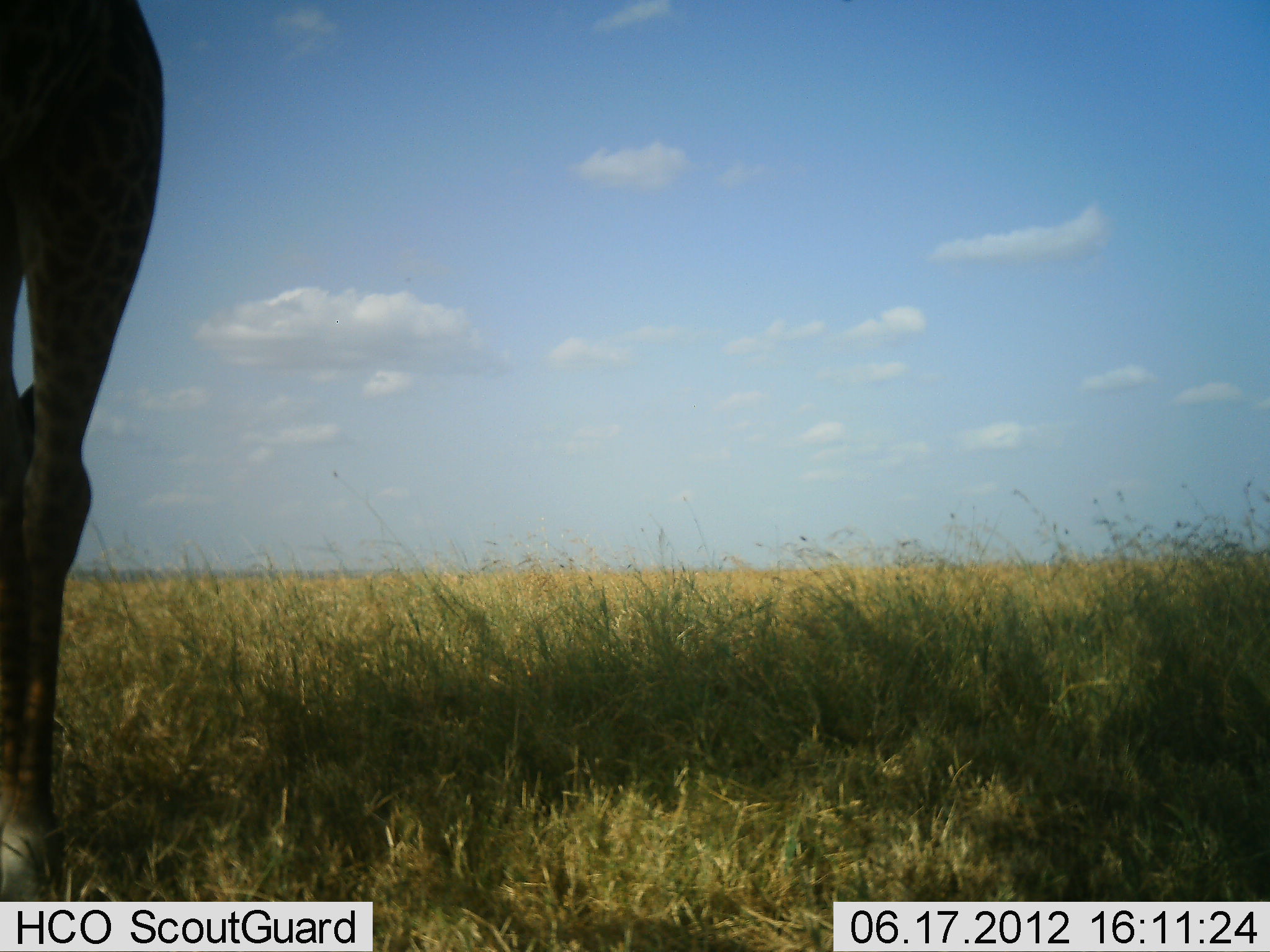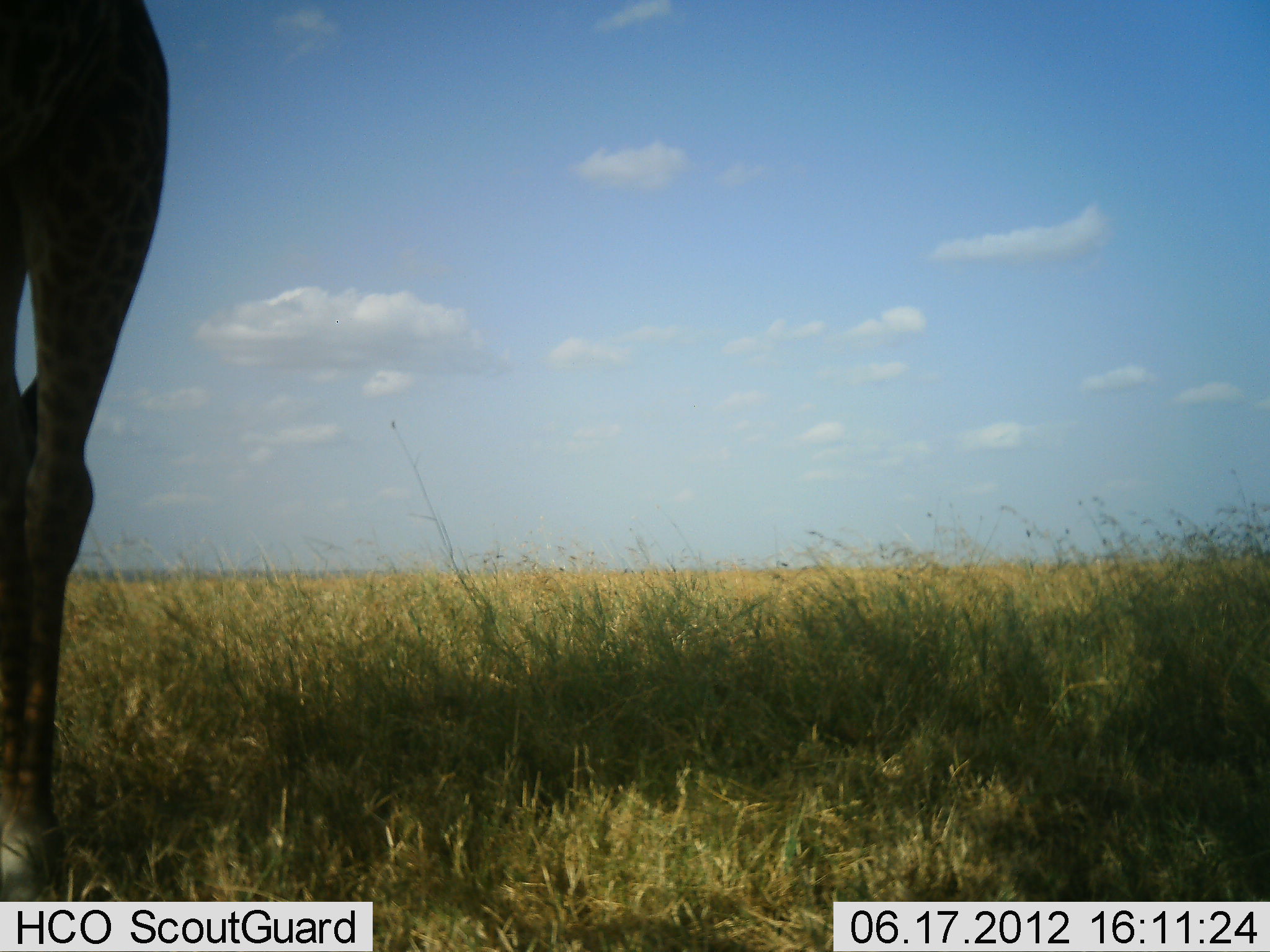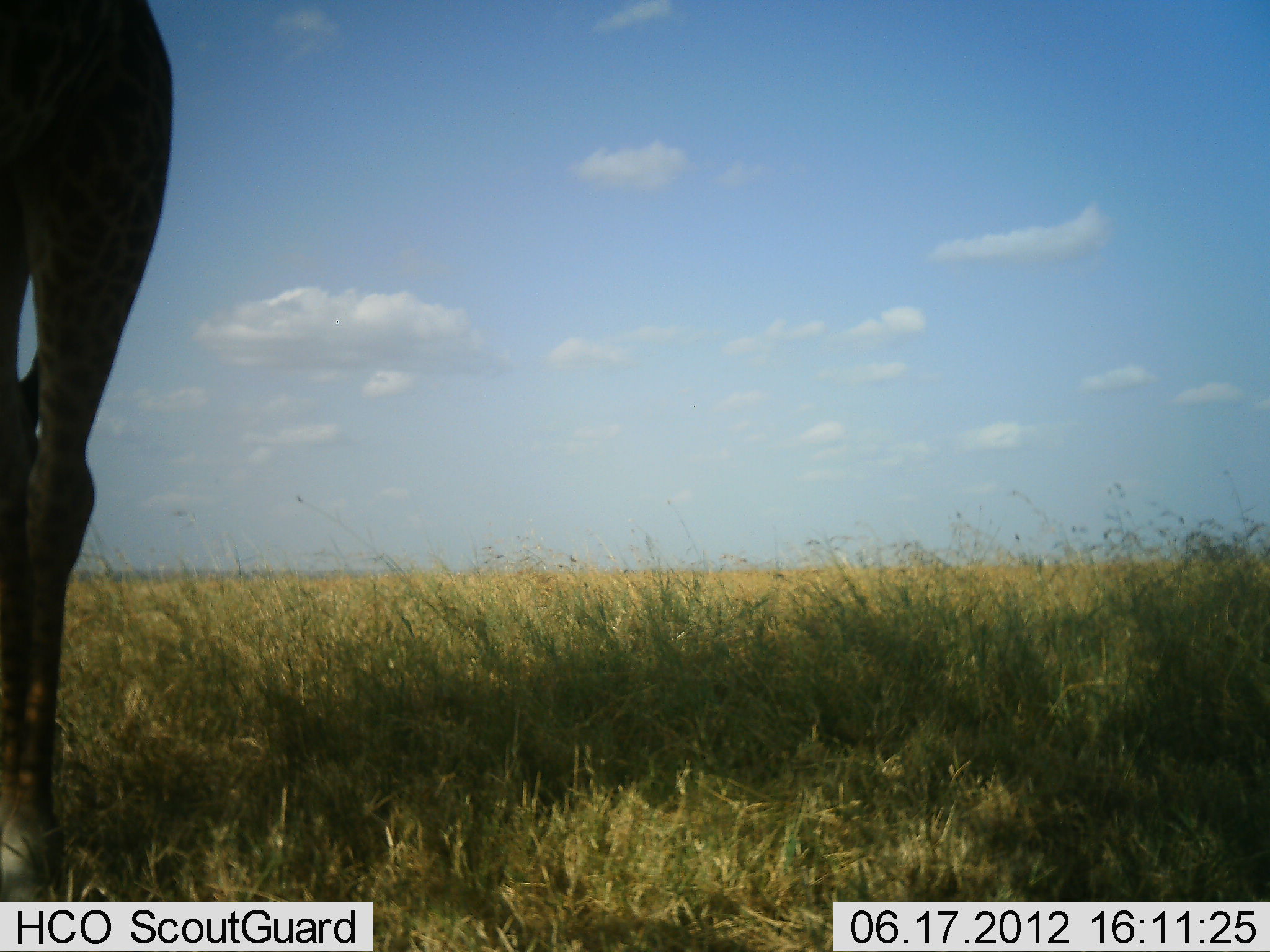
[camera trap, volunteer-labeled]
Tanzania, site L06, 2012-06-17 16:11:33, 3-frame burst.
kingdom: Animalia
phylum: Chordata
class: Mammalia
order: Artiodactyla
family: Giraffidae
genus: Giraffa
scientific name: Giraffa camelopardalis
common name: giraffe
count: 1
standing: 100%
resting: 0%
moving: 0%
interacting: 0%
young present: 0%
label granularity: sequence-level